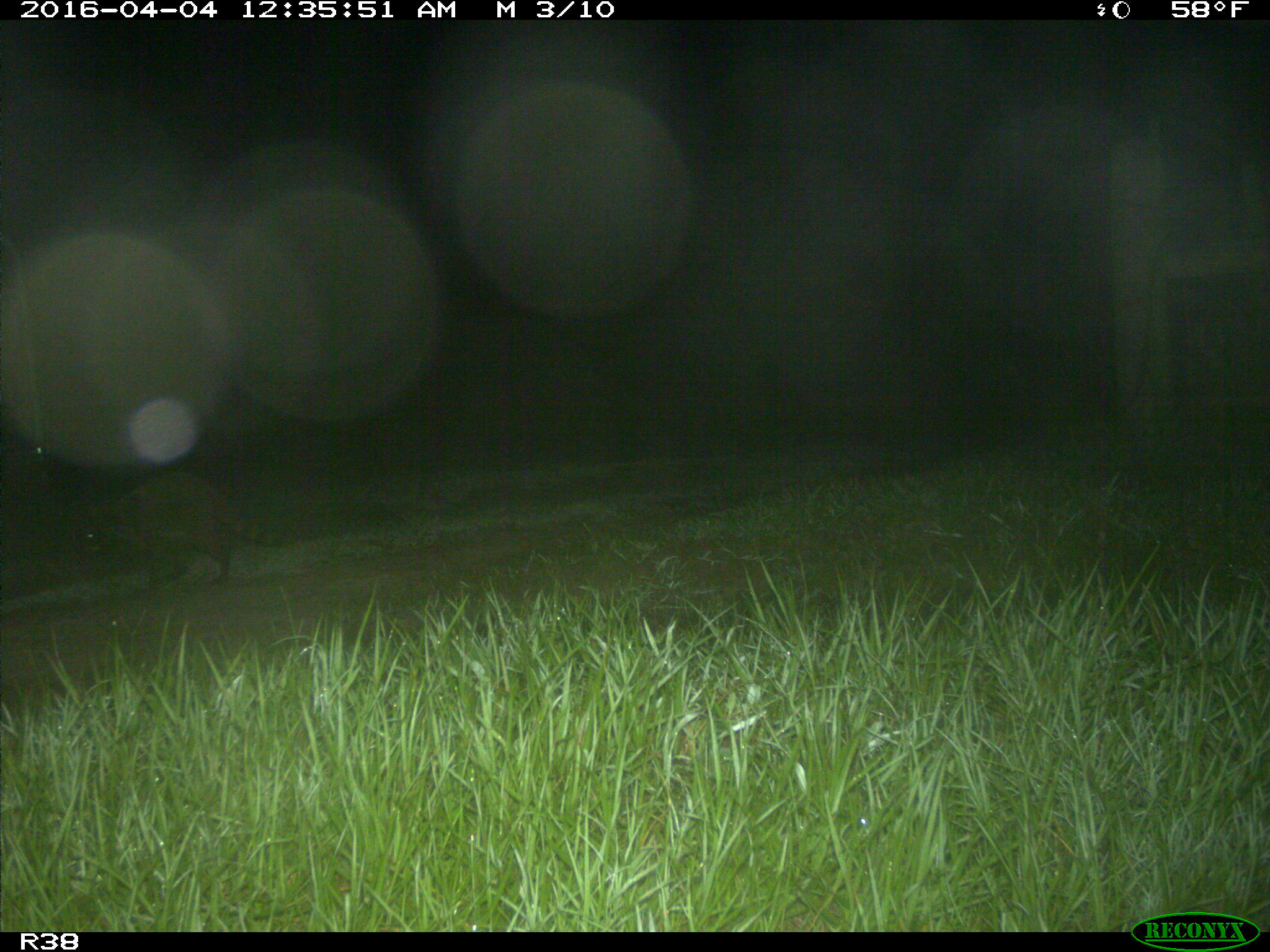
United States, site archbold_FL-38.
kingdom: Animalia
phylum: Chordata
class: Mammalia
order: Carnivora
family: Procyonidae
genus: Procyon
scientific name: Procyon lotor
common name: common raccoon